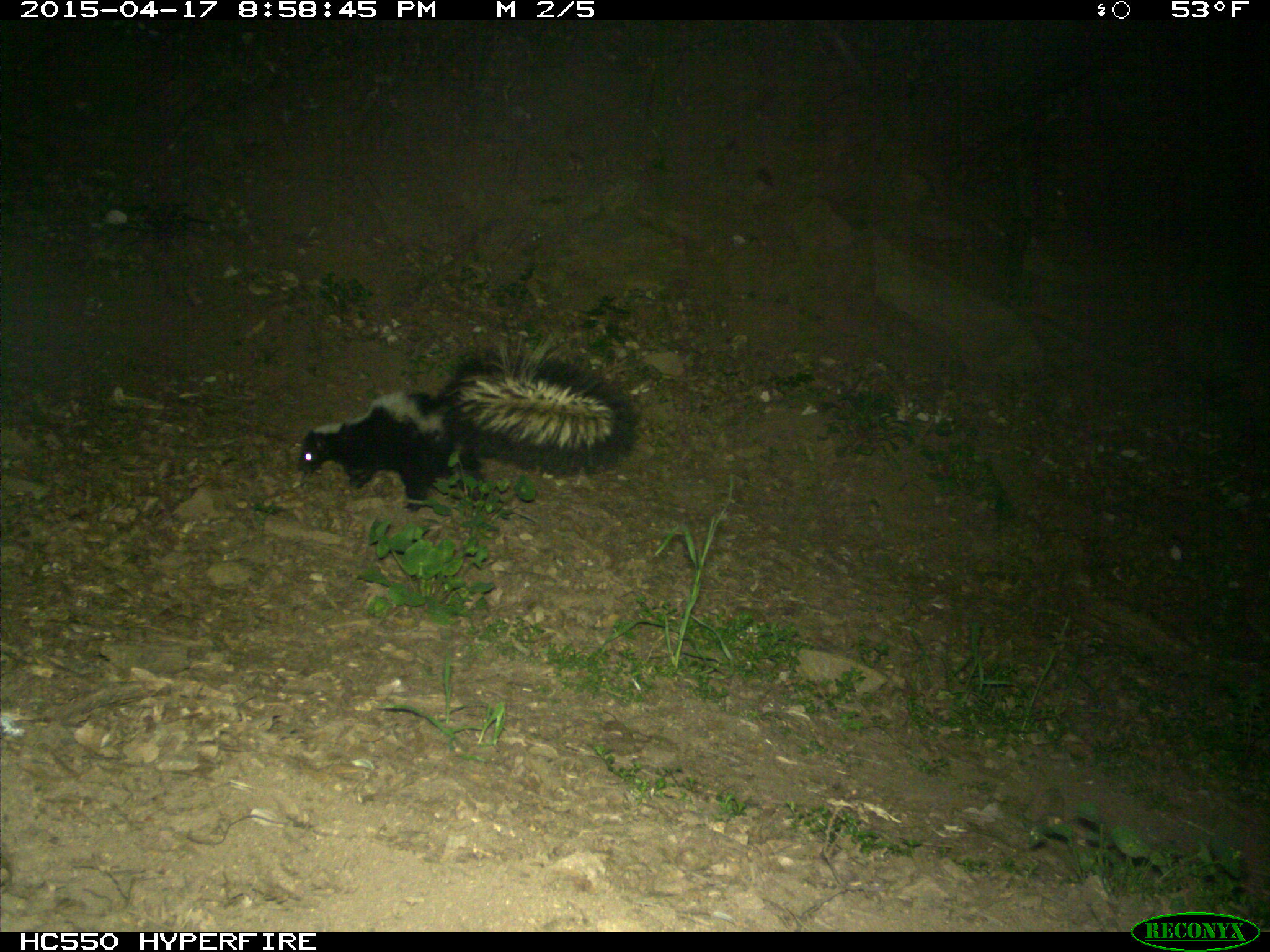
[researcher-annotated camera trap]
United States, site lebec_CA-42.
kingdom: Animalia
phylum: Chordata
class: Mammalia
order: Carnivora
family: Mephitidae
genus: Mephitis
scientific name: Mephitis mephitis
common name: striped skunk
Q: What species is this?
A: Mephitis mephitis (striped skunk).